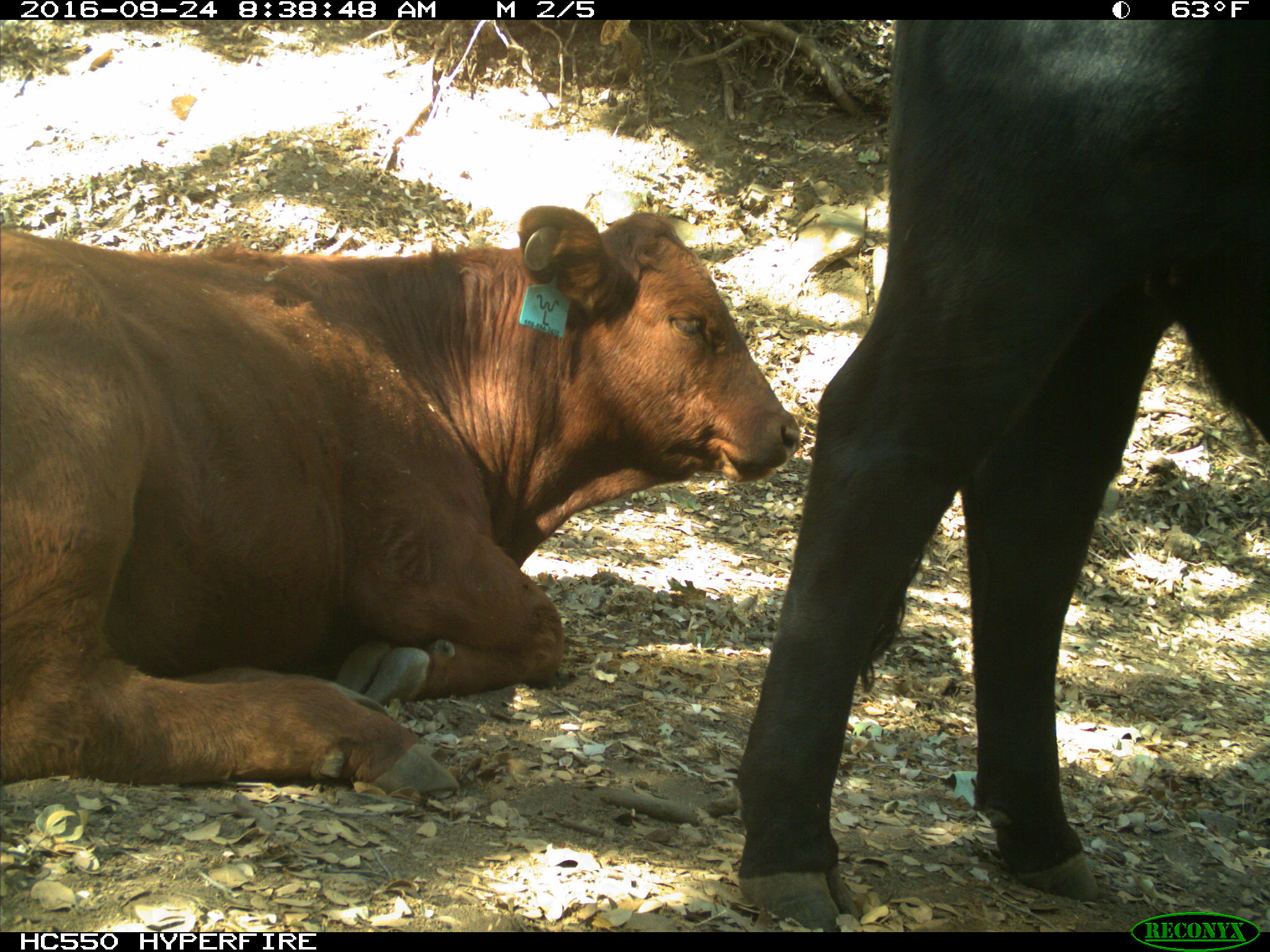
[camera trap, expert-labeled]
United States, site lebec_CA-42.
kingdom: Animalia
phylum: Chordata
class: Mammalia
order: Artiodactyla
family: Bovidae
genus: Bos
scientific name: Bos taurus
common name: domestic cow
Bos taurus (domestic cow).